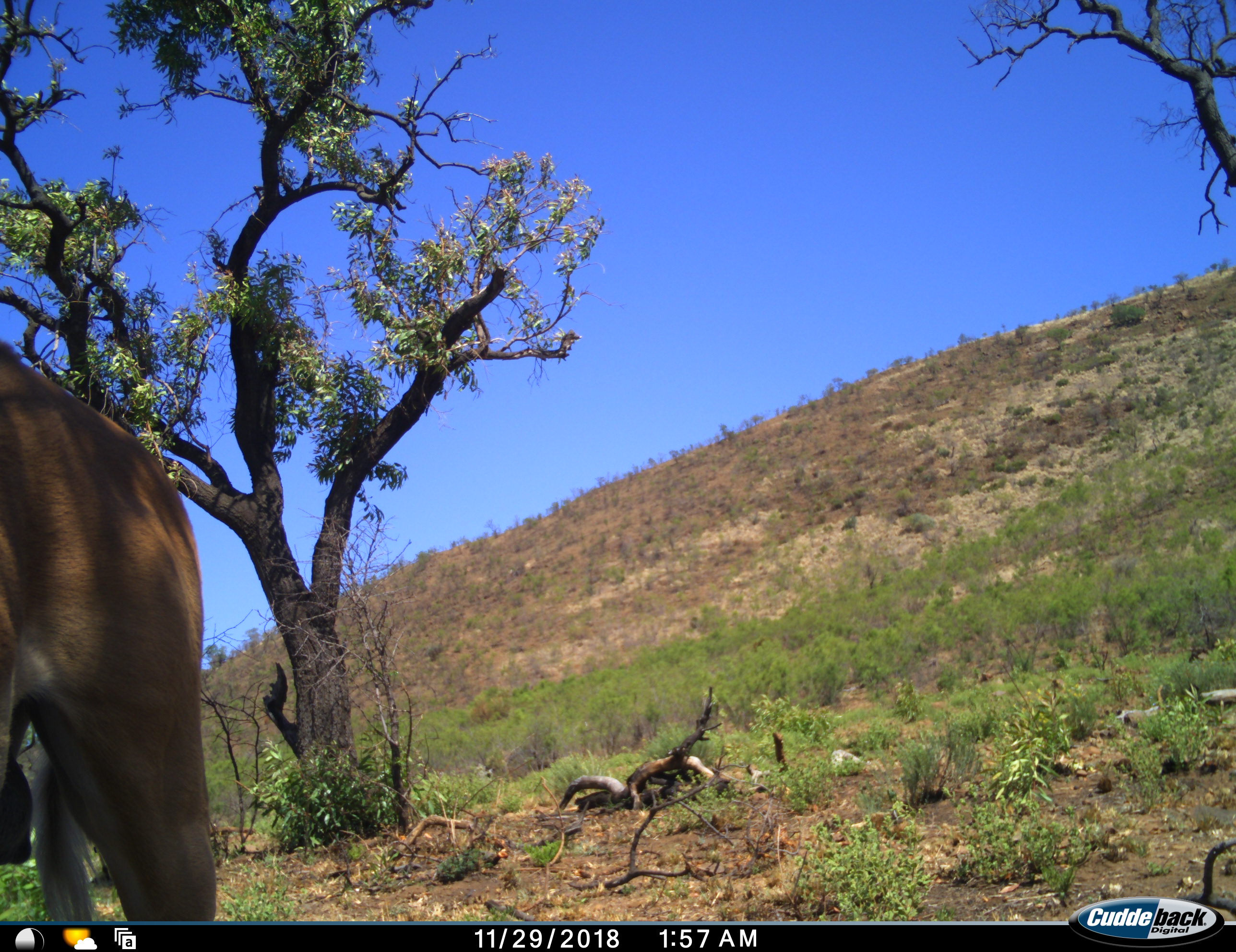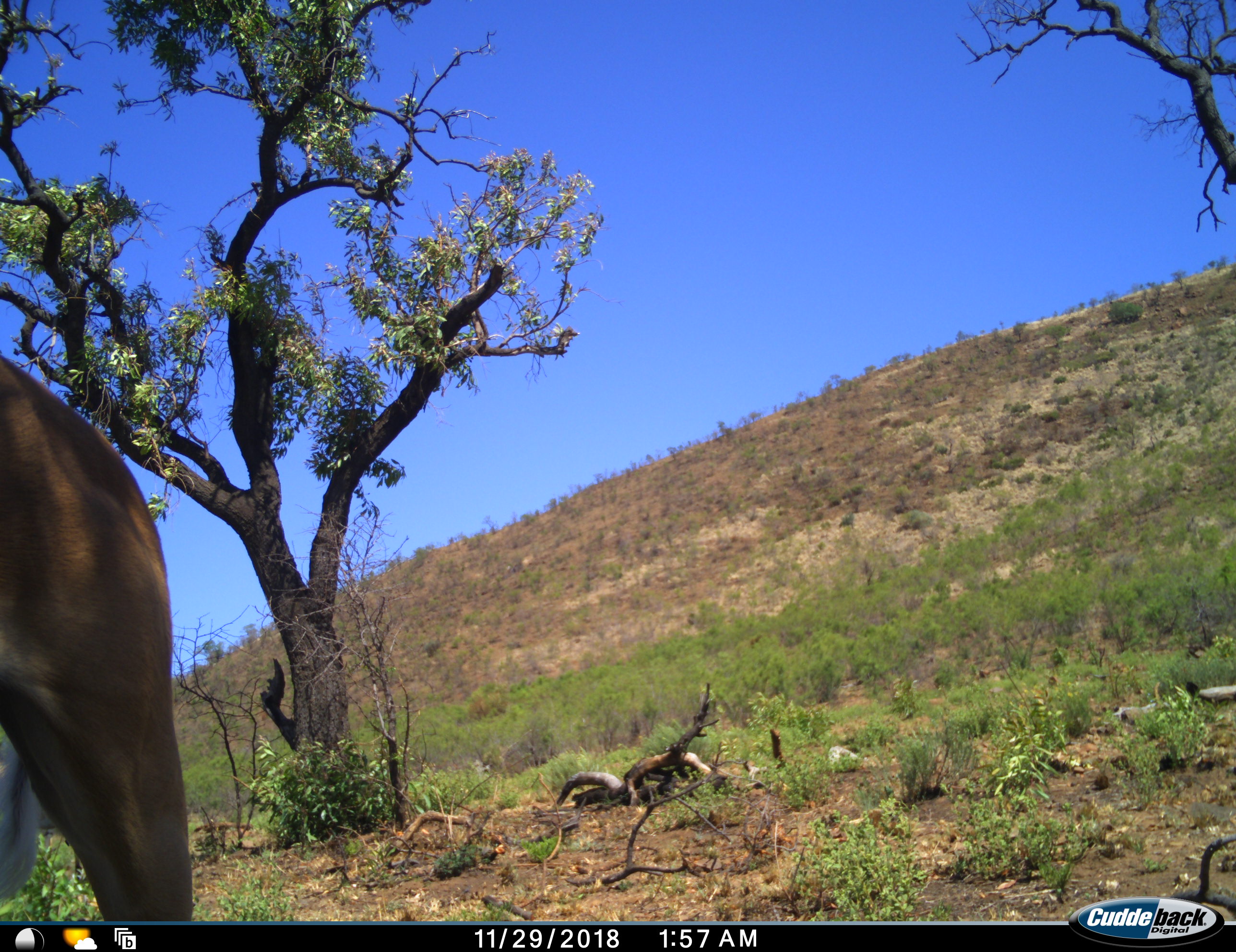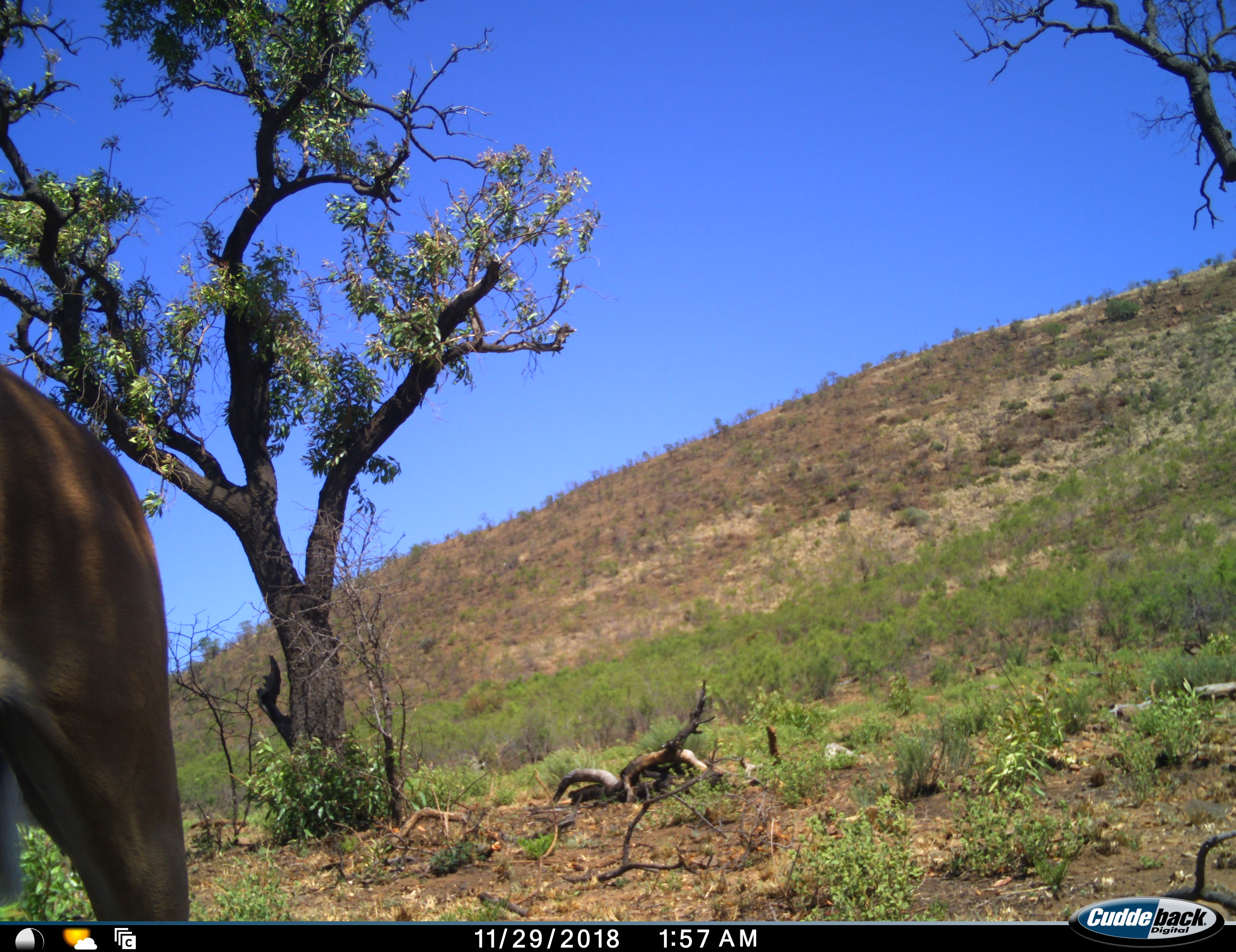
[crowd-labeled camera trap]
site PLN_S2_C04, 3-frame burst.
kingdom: Animalia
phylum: Chordata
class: Mammalia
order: Artiodactyla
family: Bovidae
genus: Aepyceros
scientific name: Aepyceros melampus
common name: impala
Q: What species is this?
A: Impala (Aepyceros melampus).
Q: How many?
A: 1.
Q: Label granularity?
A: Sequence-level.